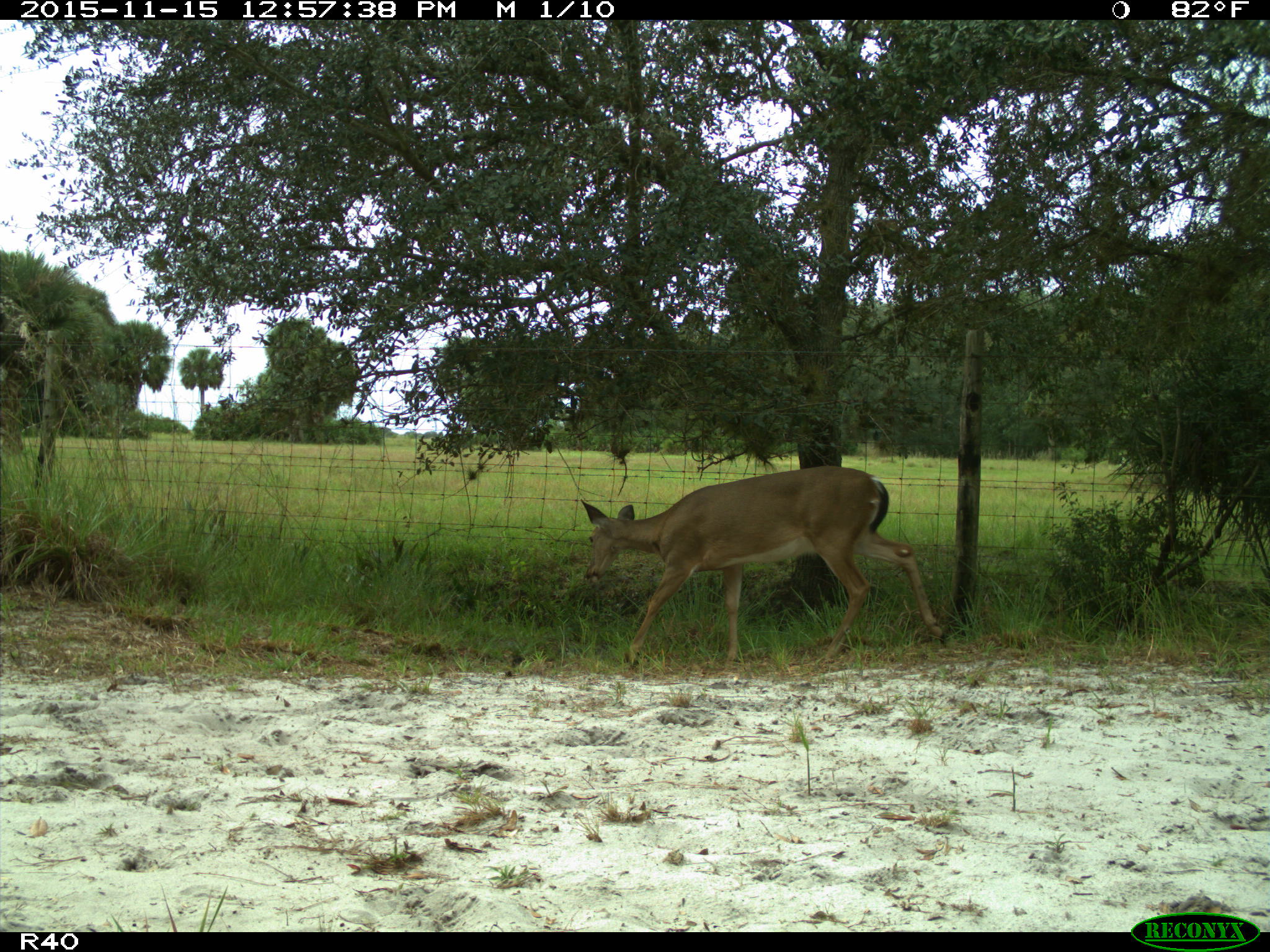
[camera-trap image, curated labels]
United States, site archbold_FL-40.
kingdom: Animalia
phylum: Chordata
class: Mammalia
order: Artiodactyla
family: Cervidae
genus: Odocoileus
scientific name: Odocoileus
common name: deer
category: unidentified deer